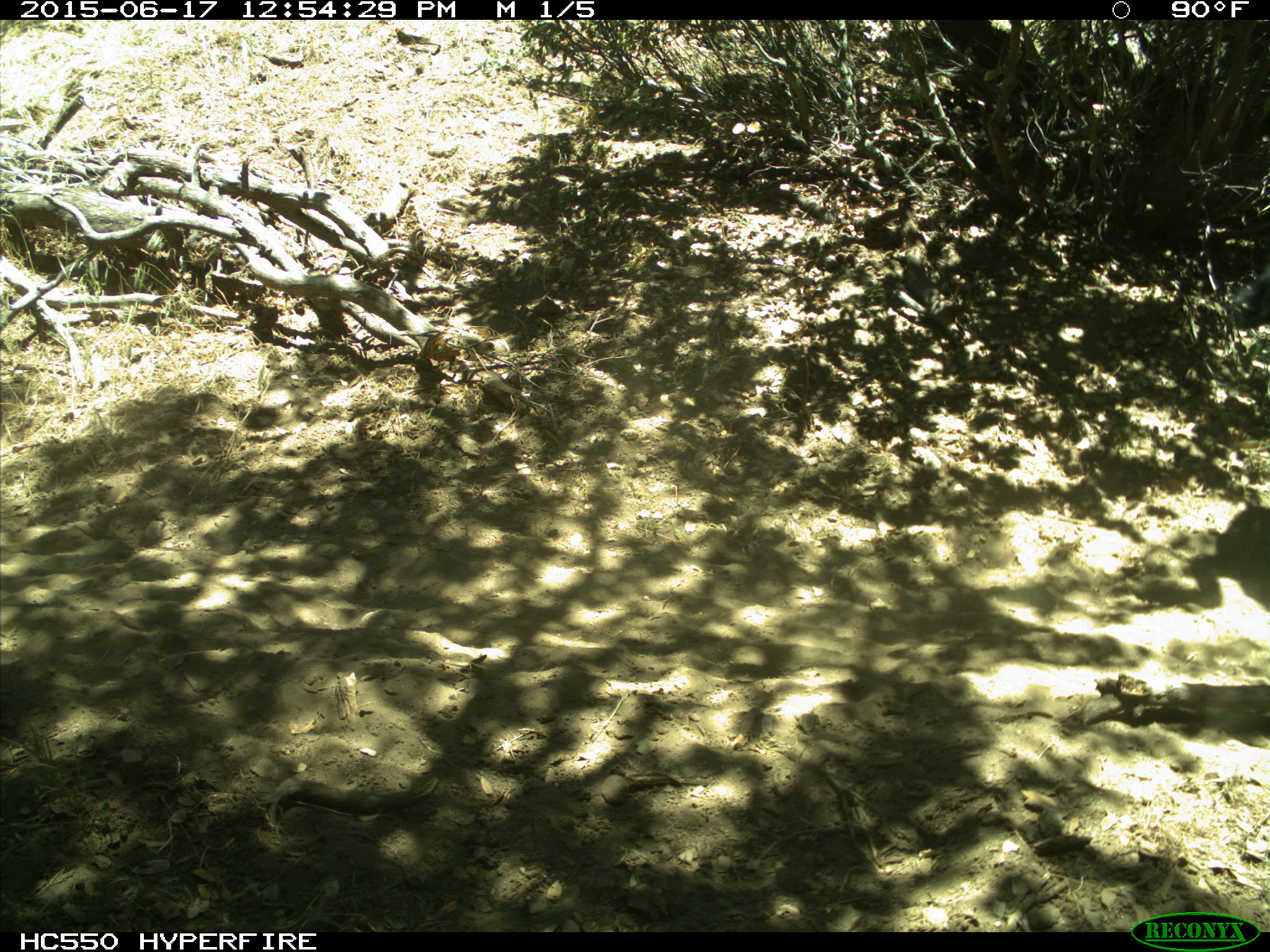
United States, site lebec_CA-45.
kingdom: Animalia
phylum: Chordata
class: Mammalia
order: Artiodactyla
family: Bovidae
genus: Bos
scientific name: Bos taurus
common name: domestic cow